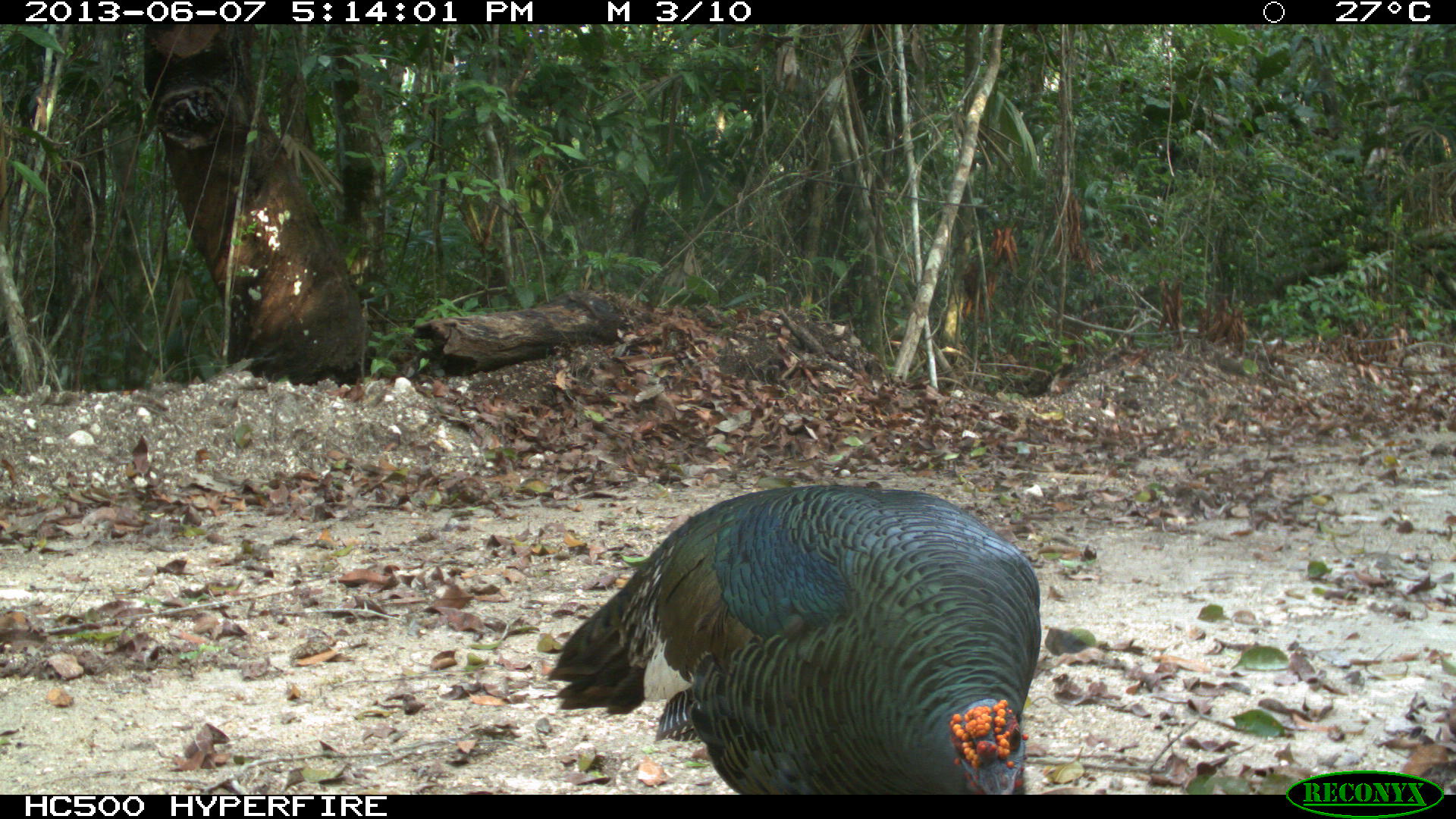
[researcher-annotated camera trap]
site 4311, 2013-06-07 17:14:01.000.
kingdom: Animalia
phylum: Chordata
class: Aves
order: Galliformes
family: Phasianidae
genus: Meleagris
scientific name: Meleagris ocellata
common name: ocellated turkey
Meleagris ocellata (ocellated turkey), count 1, sex male.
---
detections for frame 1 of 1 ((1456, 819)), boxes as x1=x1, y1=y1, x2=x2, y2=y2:
meleagris ocellata: x1=545, y1=482, x2=1041, y2=793